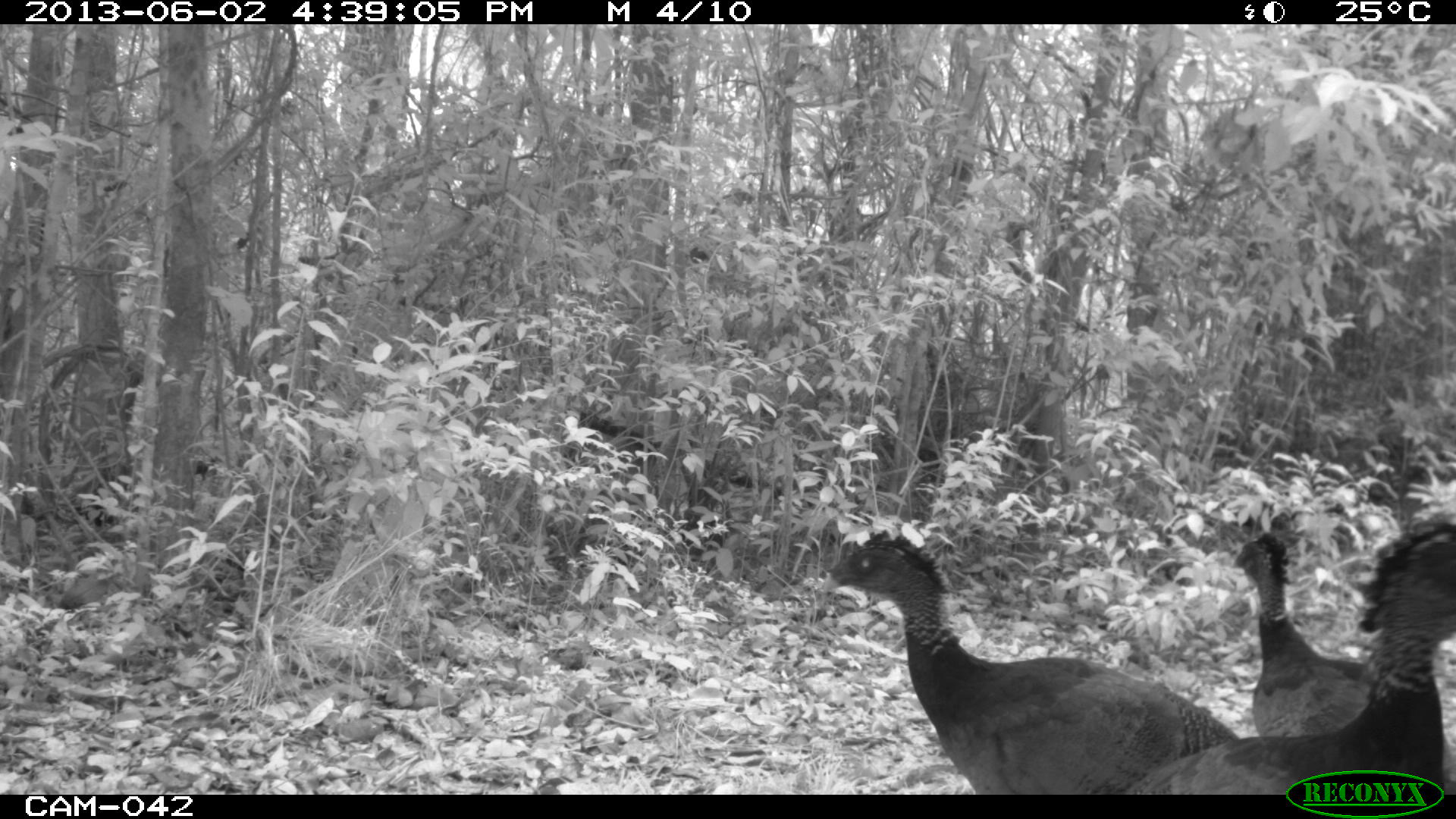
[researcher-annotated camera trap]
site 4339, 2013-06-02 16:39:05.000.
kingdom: Animalia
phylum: Chordata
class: Aves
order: Galliformes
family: Cracidae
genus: Crax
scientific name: Crax rubra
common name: great curassow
Crax rubra (great curassow), count 3, sex female.